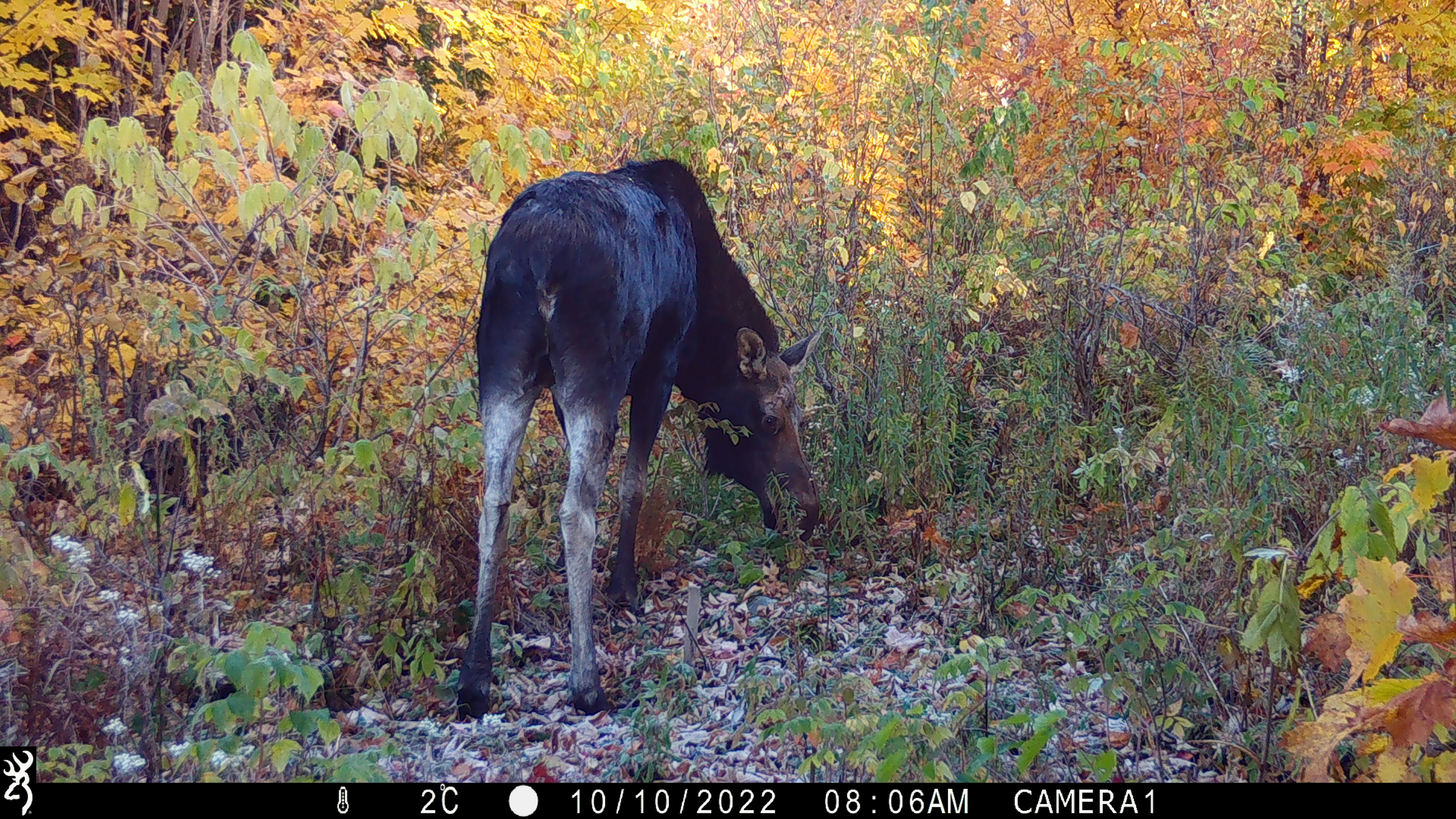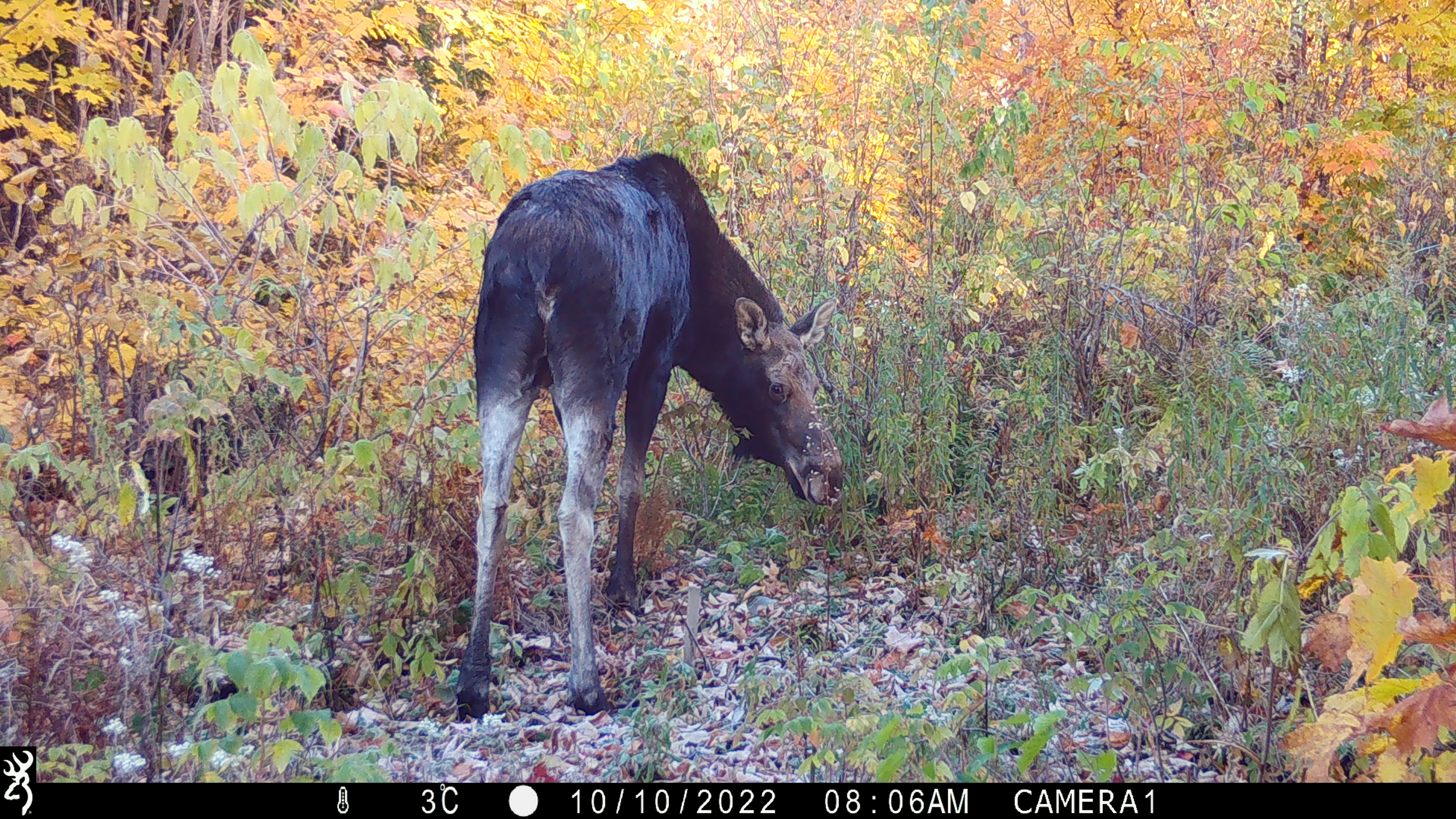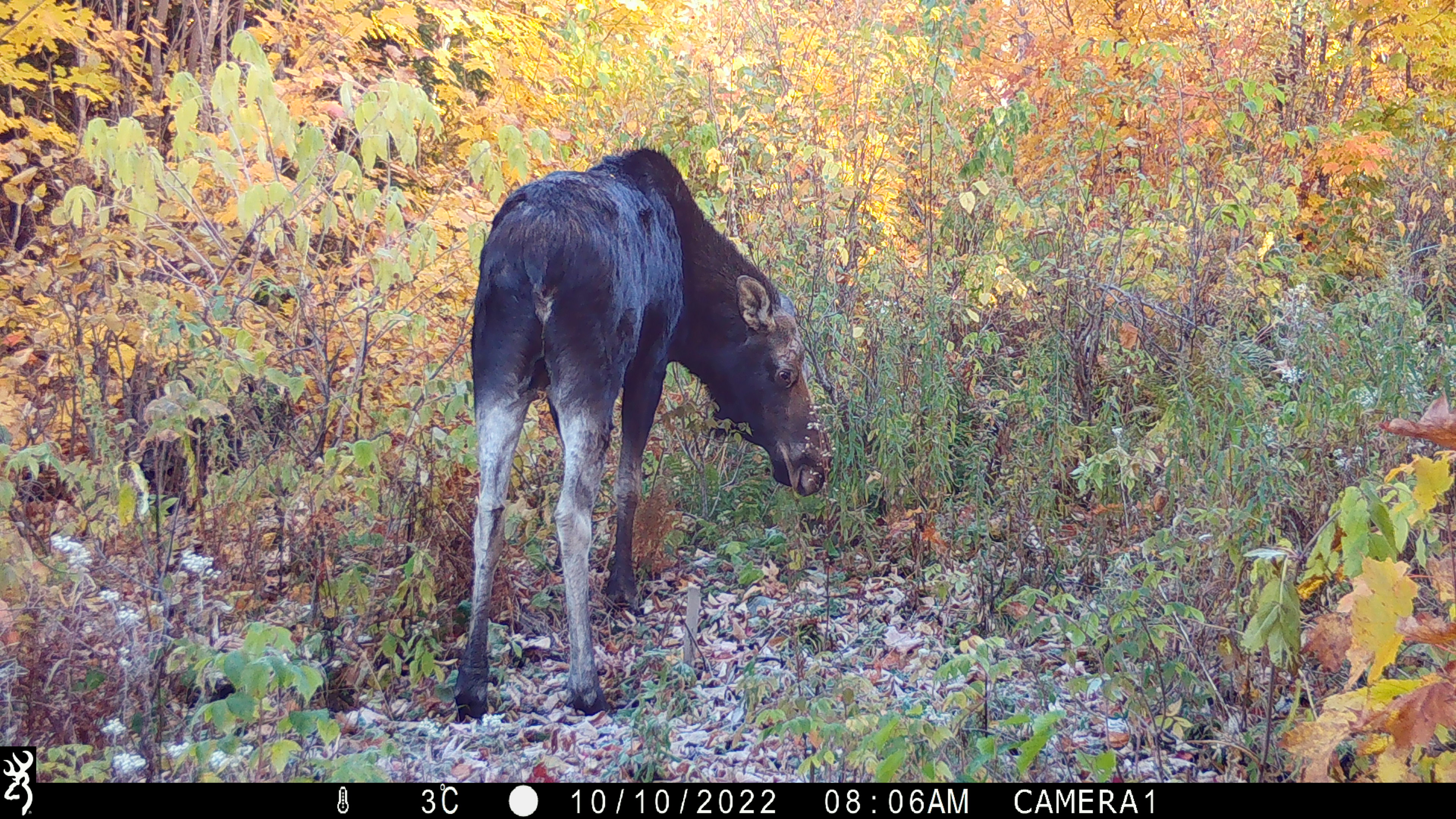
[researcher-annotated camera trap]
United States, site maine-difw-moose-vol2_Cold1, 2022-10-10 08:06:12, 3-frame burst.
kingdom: Animalia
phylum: Chordata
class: Mammalia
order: Artiodactyla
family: Cervidae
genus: Alces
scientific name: Alces alces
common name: moose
Moose (Alces alces).